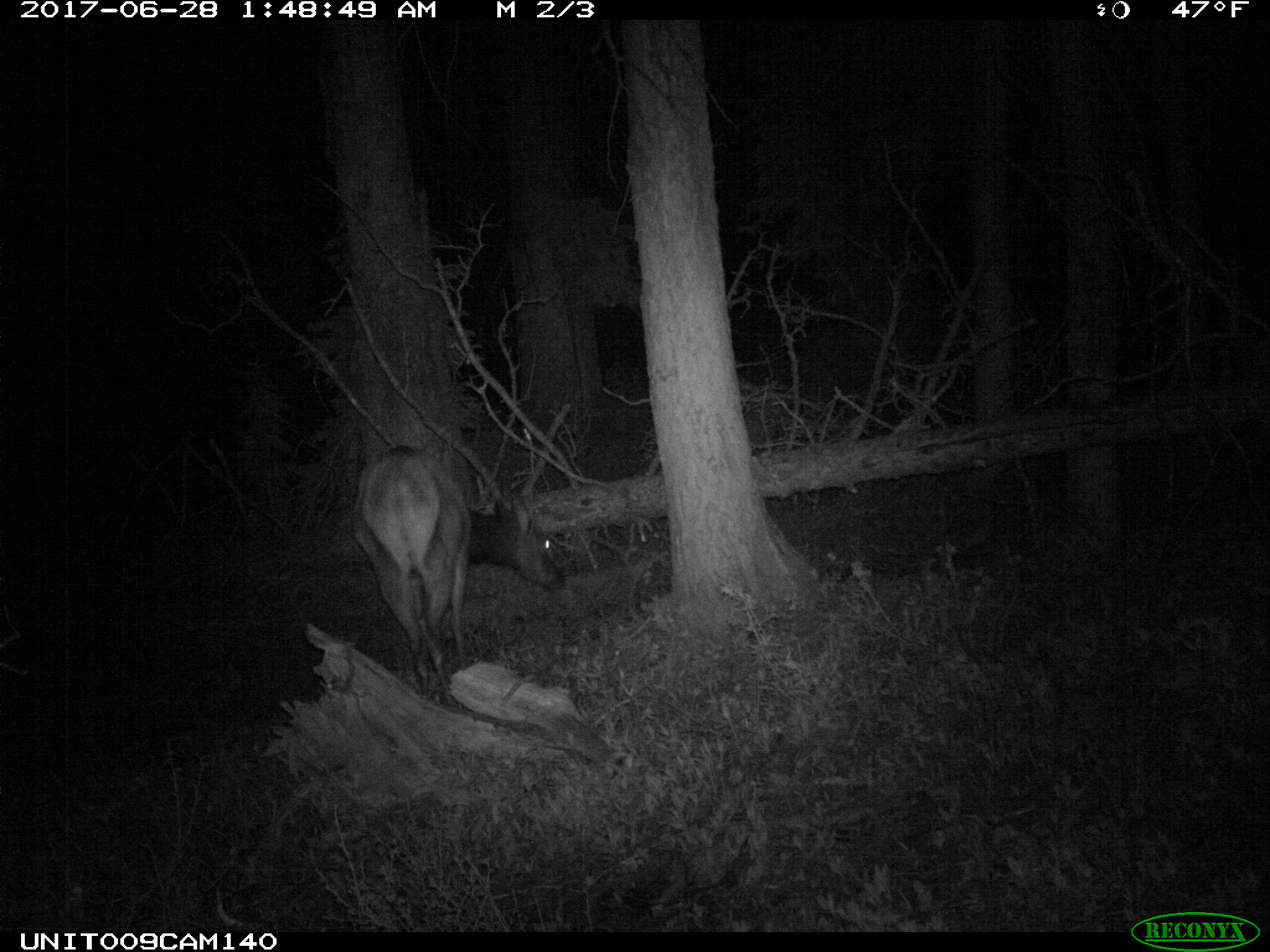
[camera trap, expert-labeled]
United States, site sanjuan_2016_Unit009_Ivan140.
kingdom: Animalia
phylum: Chordata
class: Mammalia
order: Artiodactyla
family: Cervidae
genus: Cervus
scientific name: Cervus elaphus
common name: red deer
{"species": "Cervus elaphus (red deer)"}